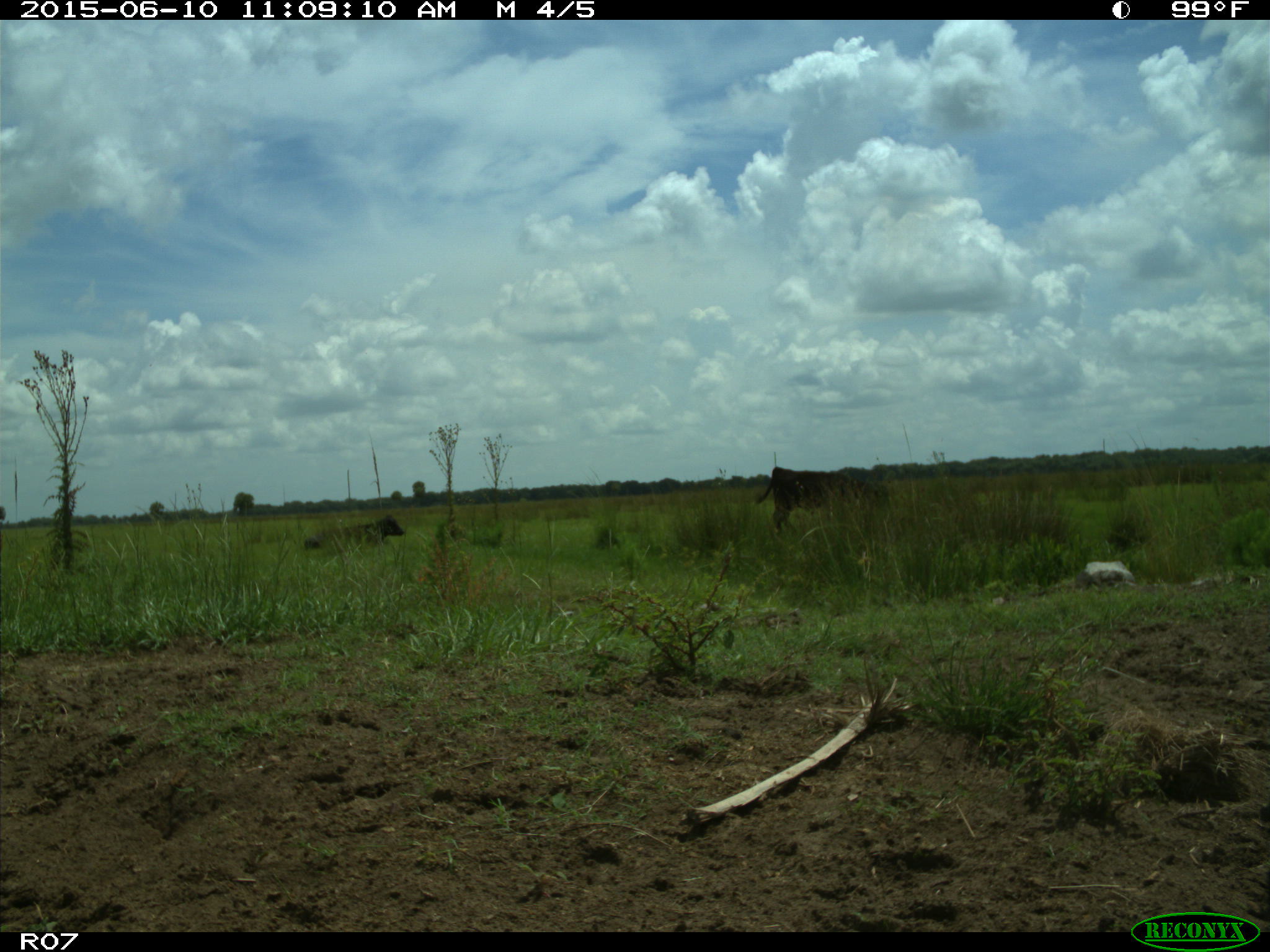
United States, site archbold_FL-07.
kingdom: Animalia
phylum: Chordata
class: Mammalia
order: Artiodactyla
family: Bovidae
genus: Bos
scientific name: Bos taurus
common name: domestic cow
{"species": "Bos taurus (domestic cow)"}